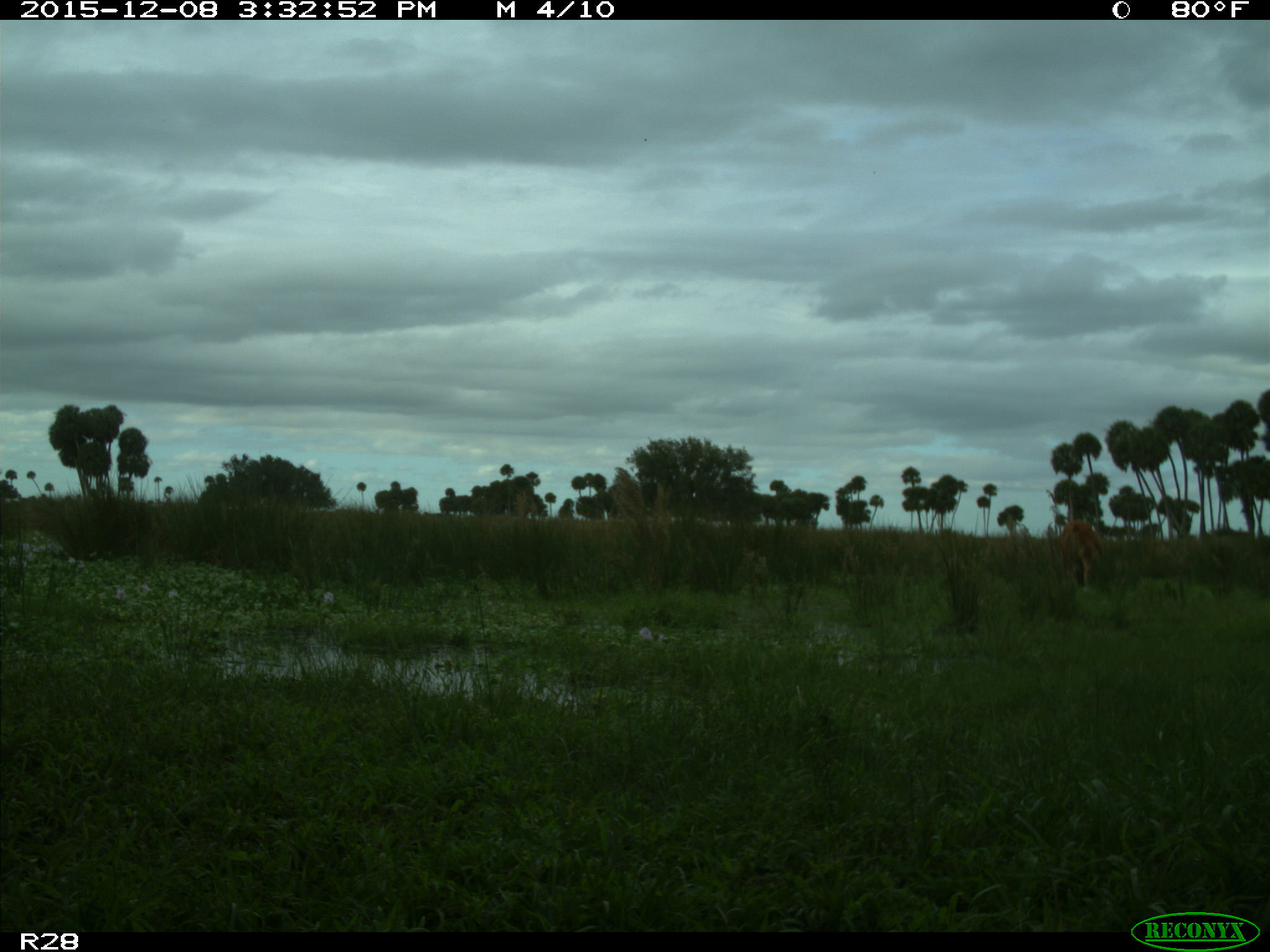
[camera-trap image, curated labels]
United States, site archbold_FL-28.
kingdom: Animalia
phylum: Chordata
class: Mammalia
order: Artiodactyla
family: Bovidae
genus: Bos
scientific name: Bos taurus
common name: domestic cow